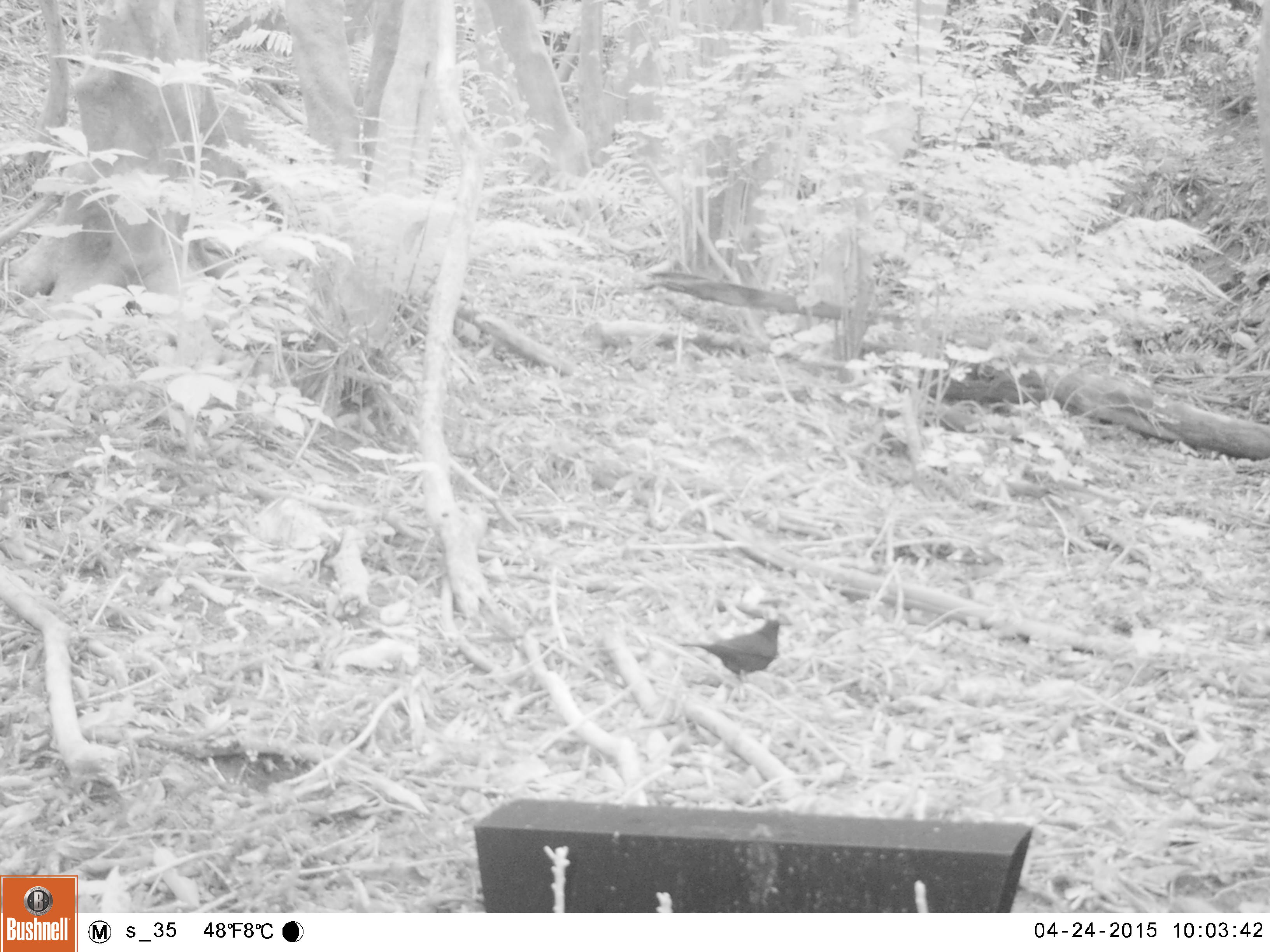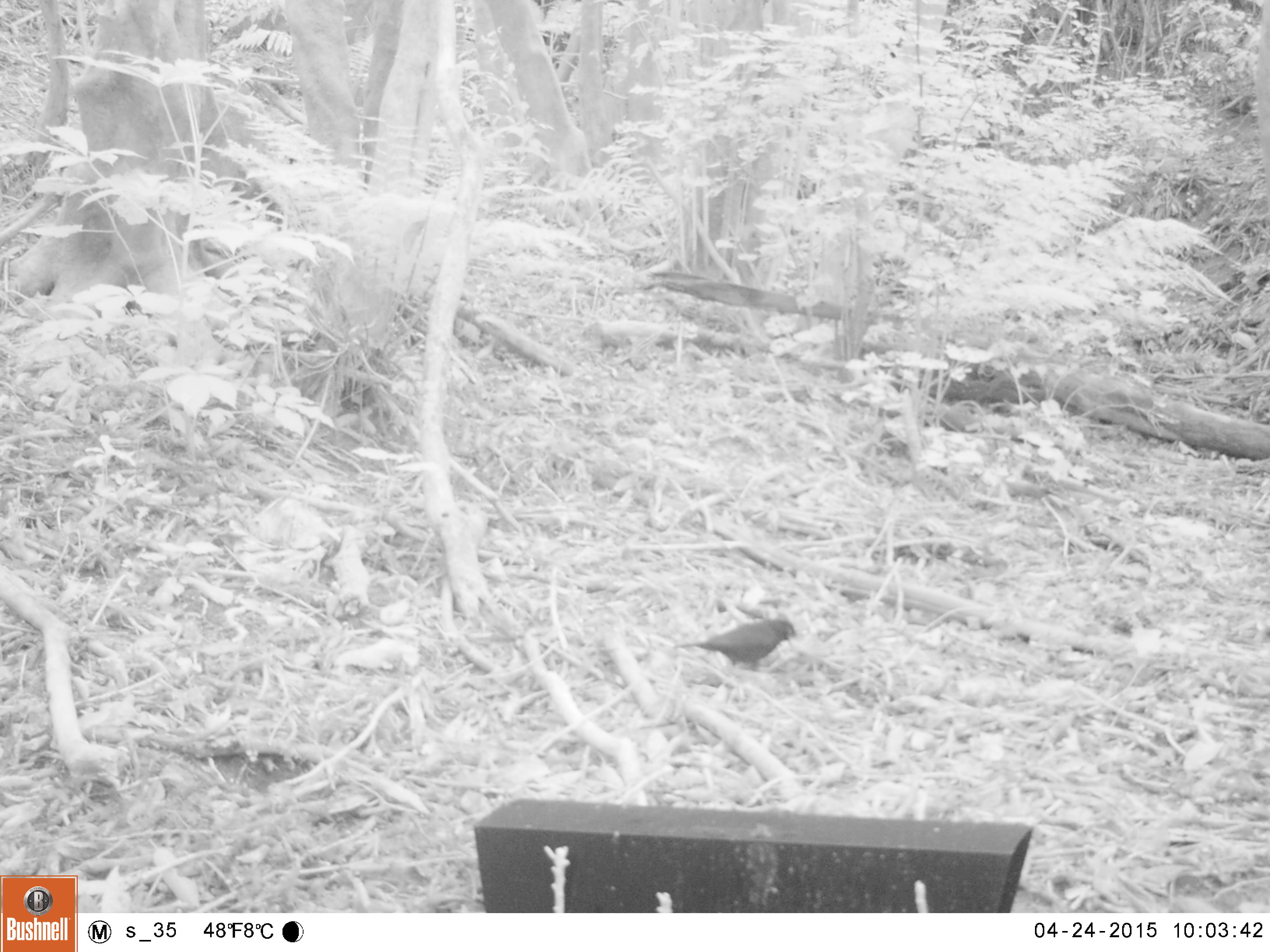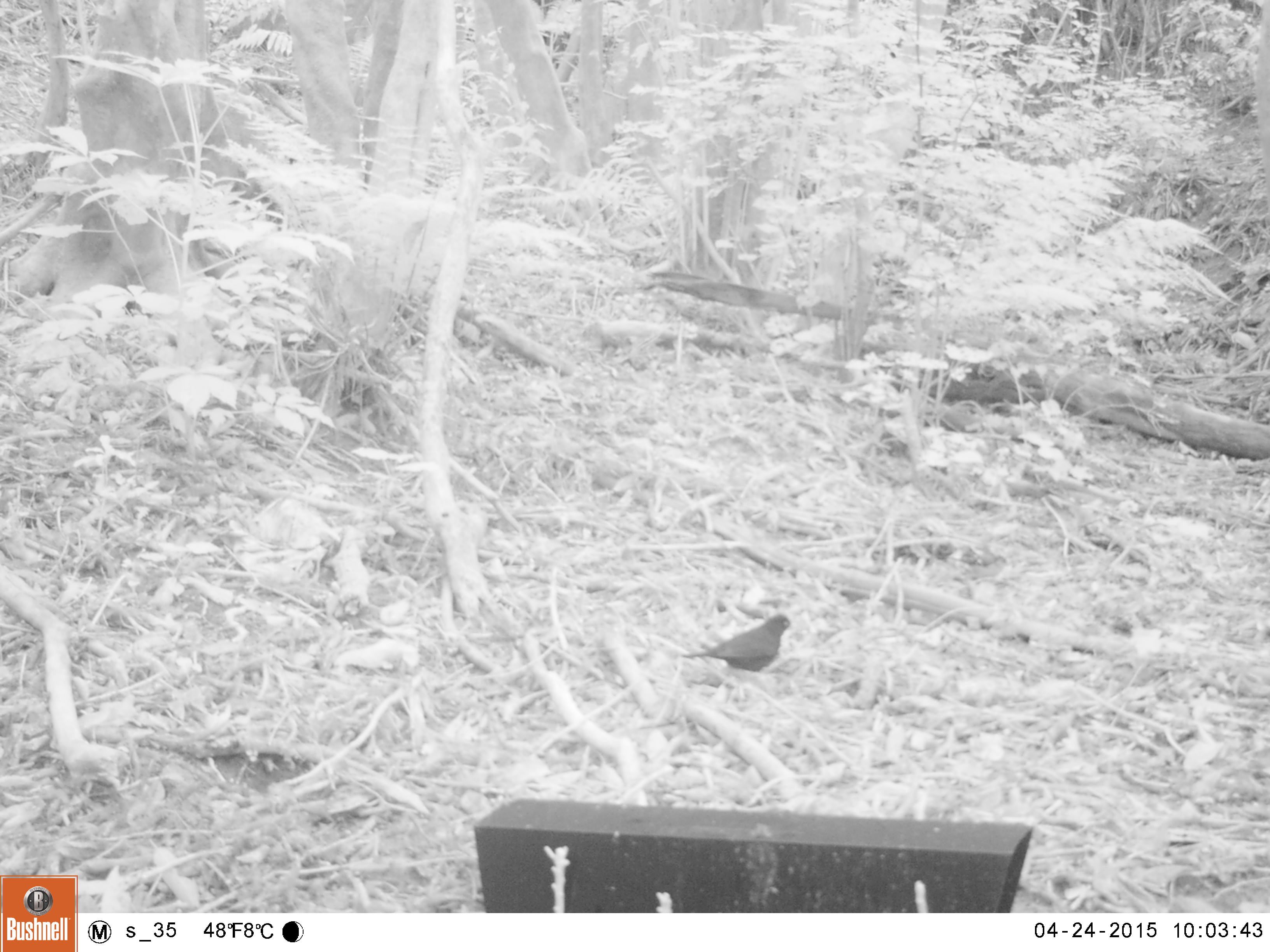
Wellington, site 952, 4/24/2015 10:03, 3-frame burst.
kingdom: Animalia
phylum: Chordata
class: Aves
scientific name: Aves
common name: bird